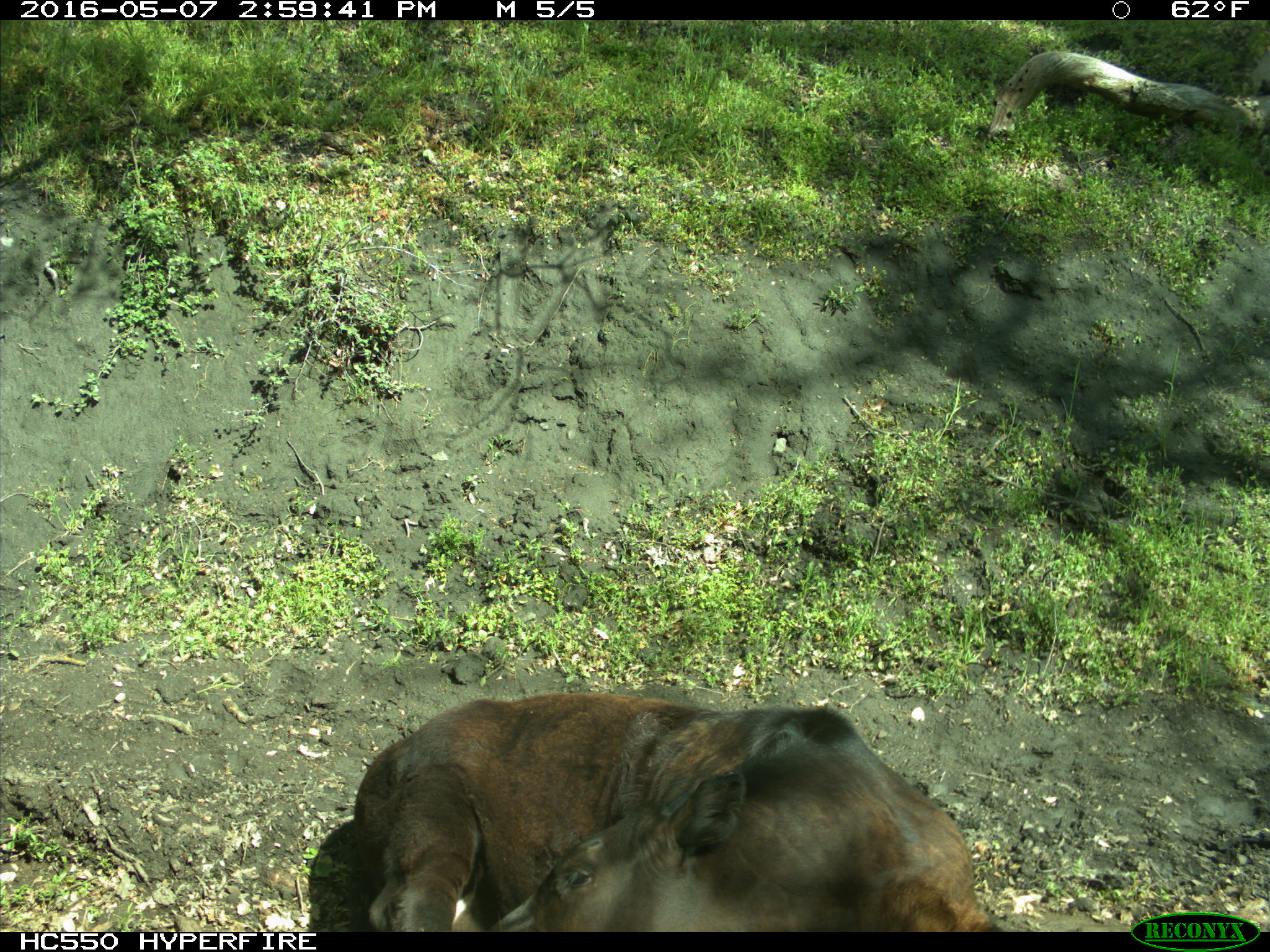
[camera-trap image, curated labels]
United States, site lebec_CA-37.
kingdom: Animalia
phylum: Chordata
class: Mammalia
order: Artiodactyla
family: Bovidae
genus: Bos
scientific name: Bos taurus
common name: domestic cow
Bos taurus (domestic cow).